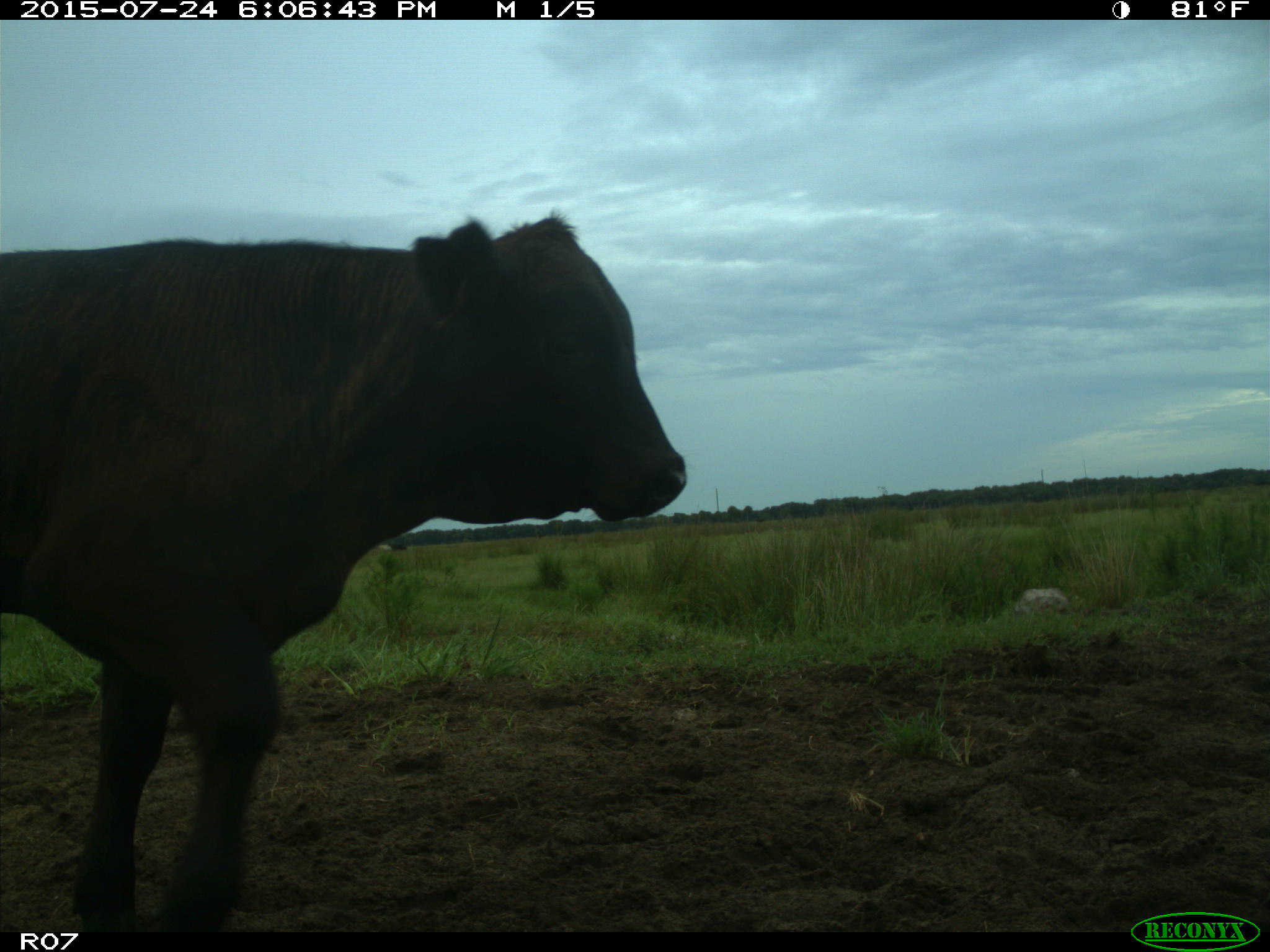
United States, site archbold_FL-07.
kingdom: Animalia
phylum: Chordata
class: Mammalia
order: Artiodactyla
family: Bovidae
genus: Bos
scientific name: Bos taurus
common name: domestic cow